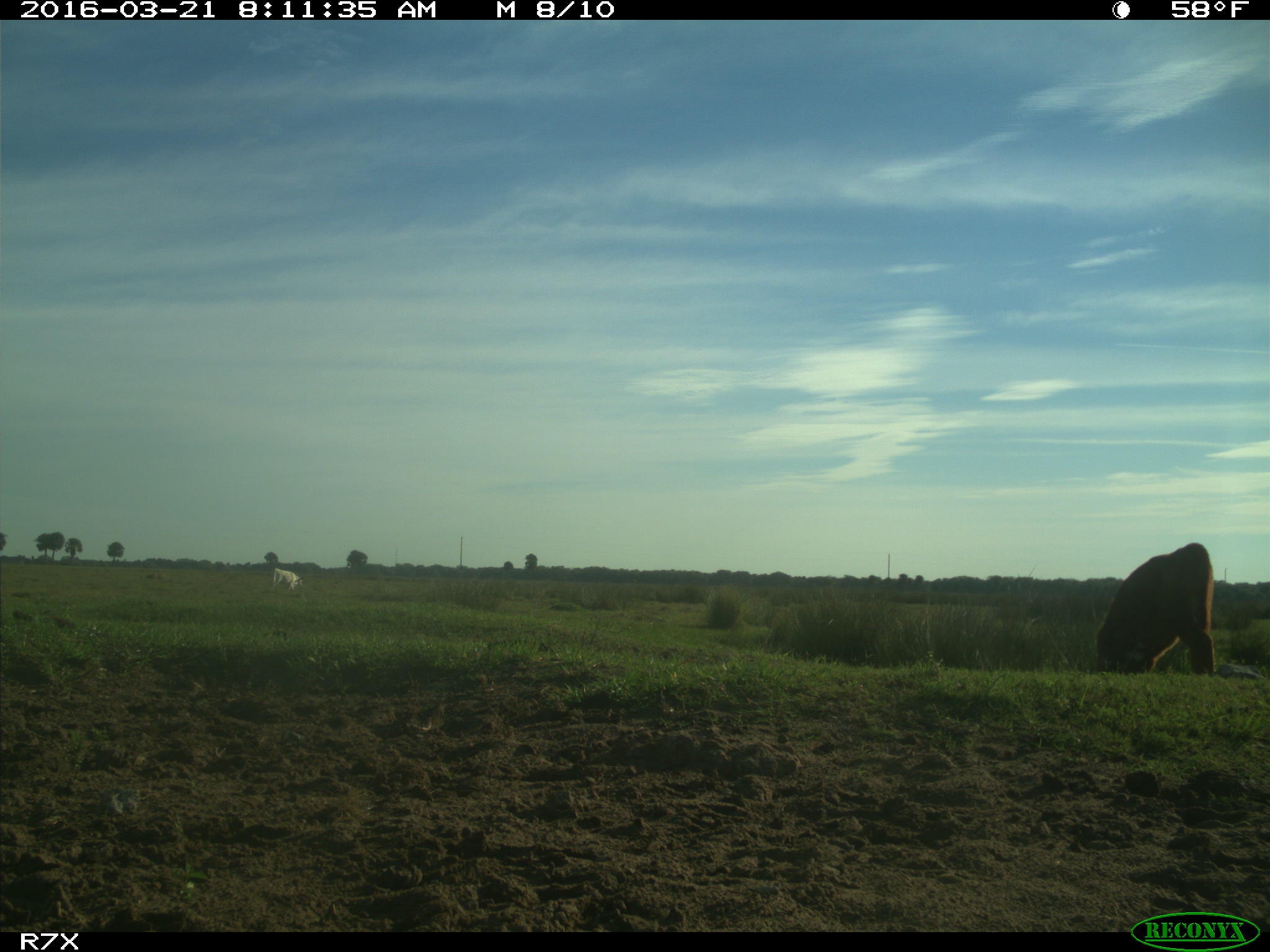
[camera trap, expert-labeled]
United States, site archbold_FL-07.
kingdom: Animalia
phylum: Chordata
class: Mammalia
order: Artiodactyla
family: Bovidae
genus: Bos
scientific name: Bos taurus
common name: domestic cow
Bos taurus (domestic cow).